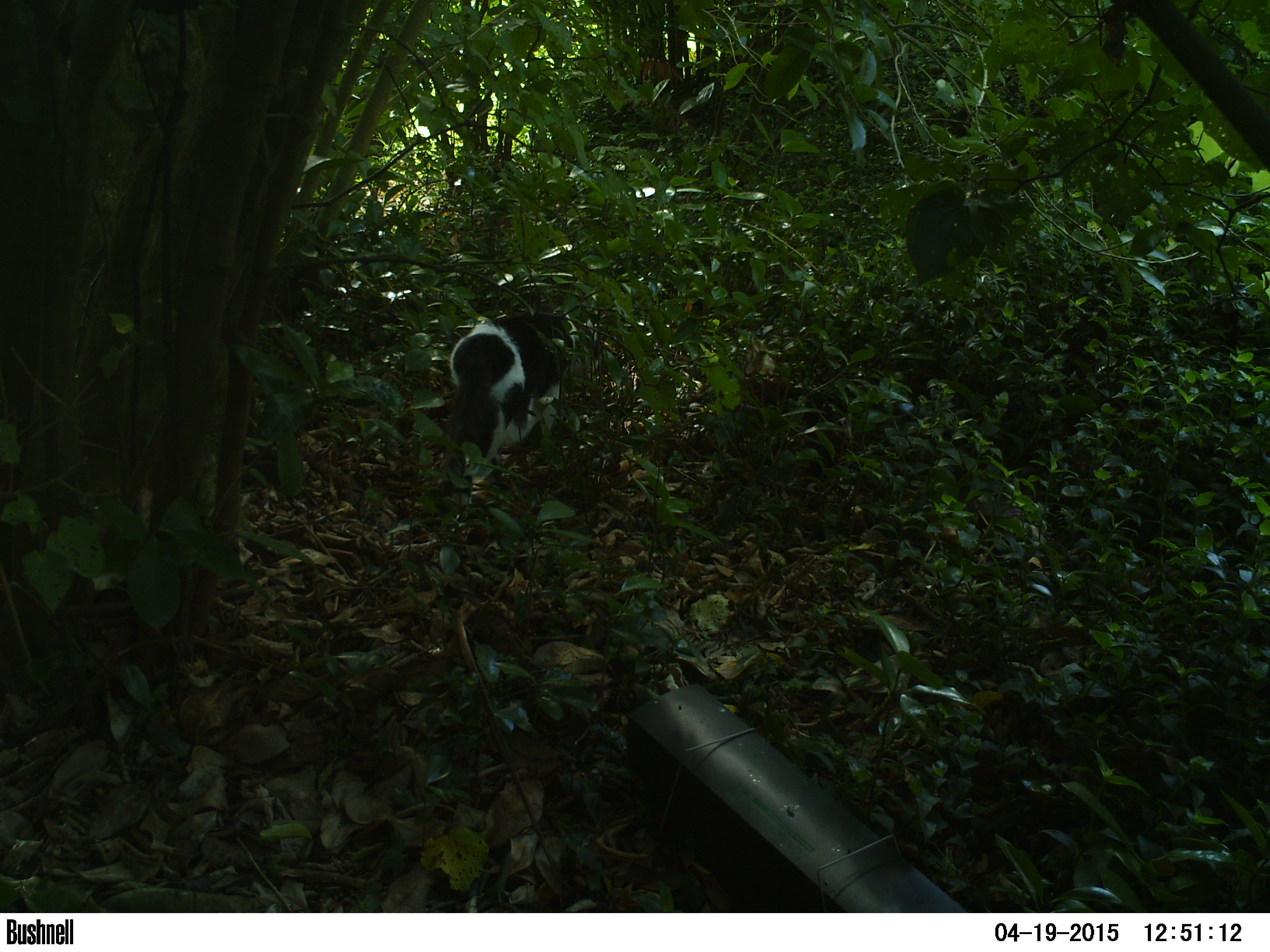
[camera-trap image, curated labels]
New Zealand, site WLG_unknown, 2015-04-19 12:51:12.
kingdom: Animalia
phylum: Chordata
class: Mammalia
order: Carnivora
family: Felidae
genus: Felis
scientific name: Felis catus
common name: domestic cat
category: cat